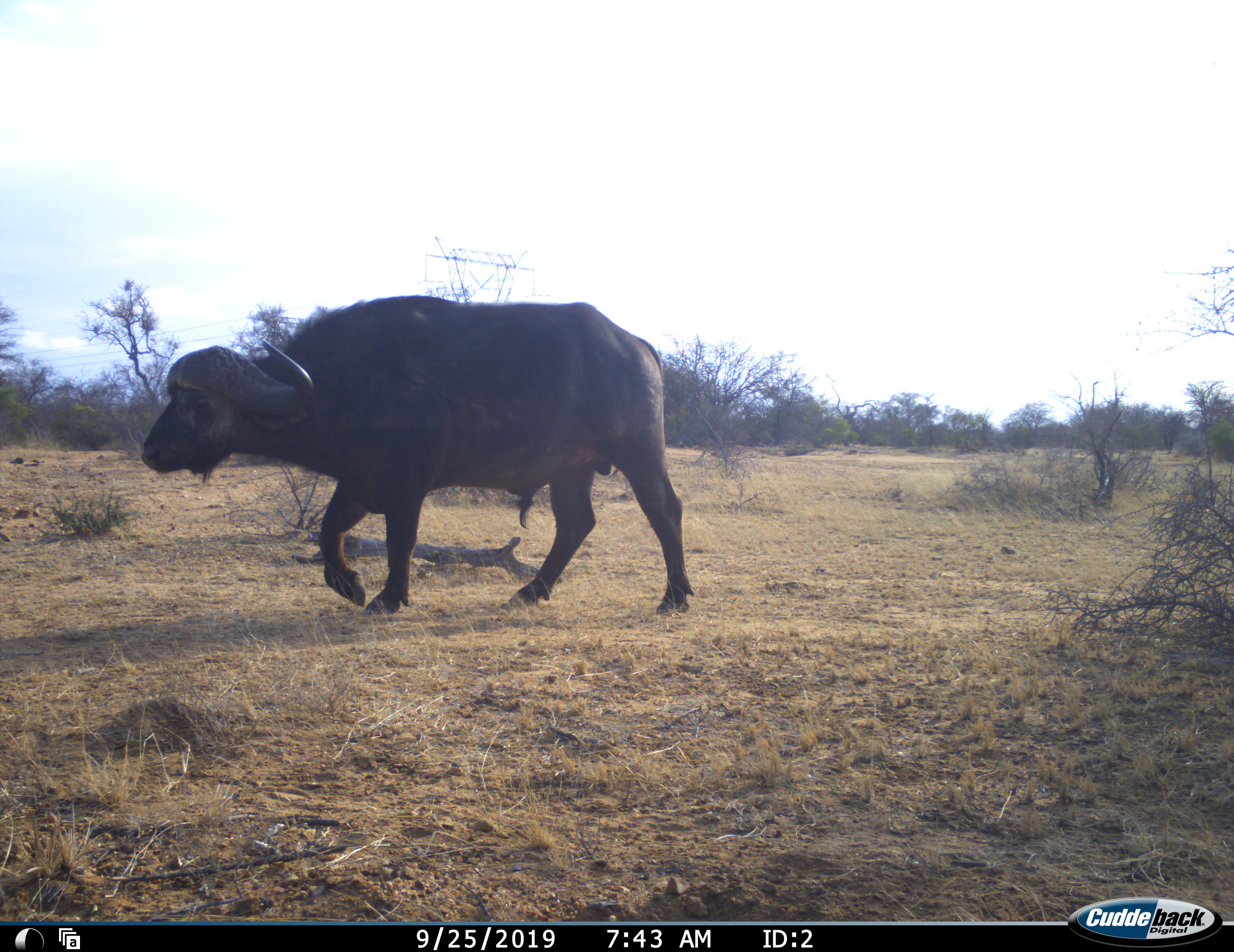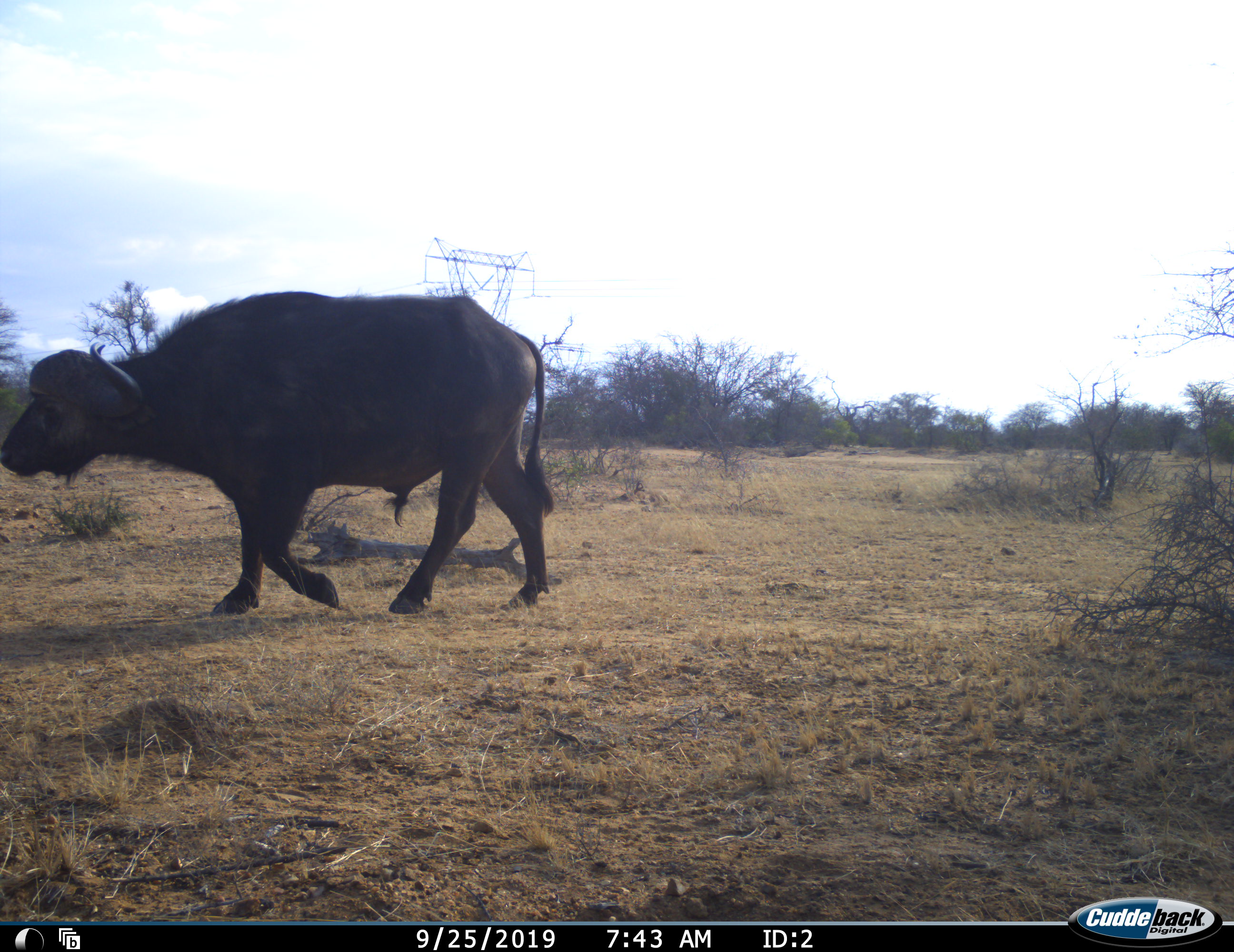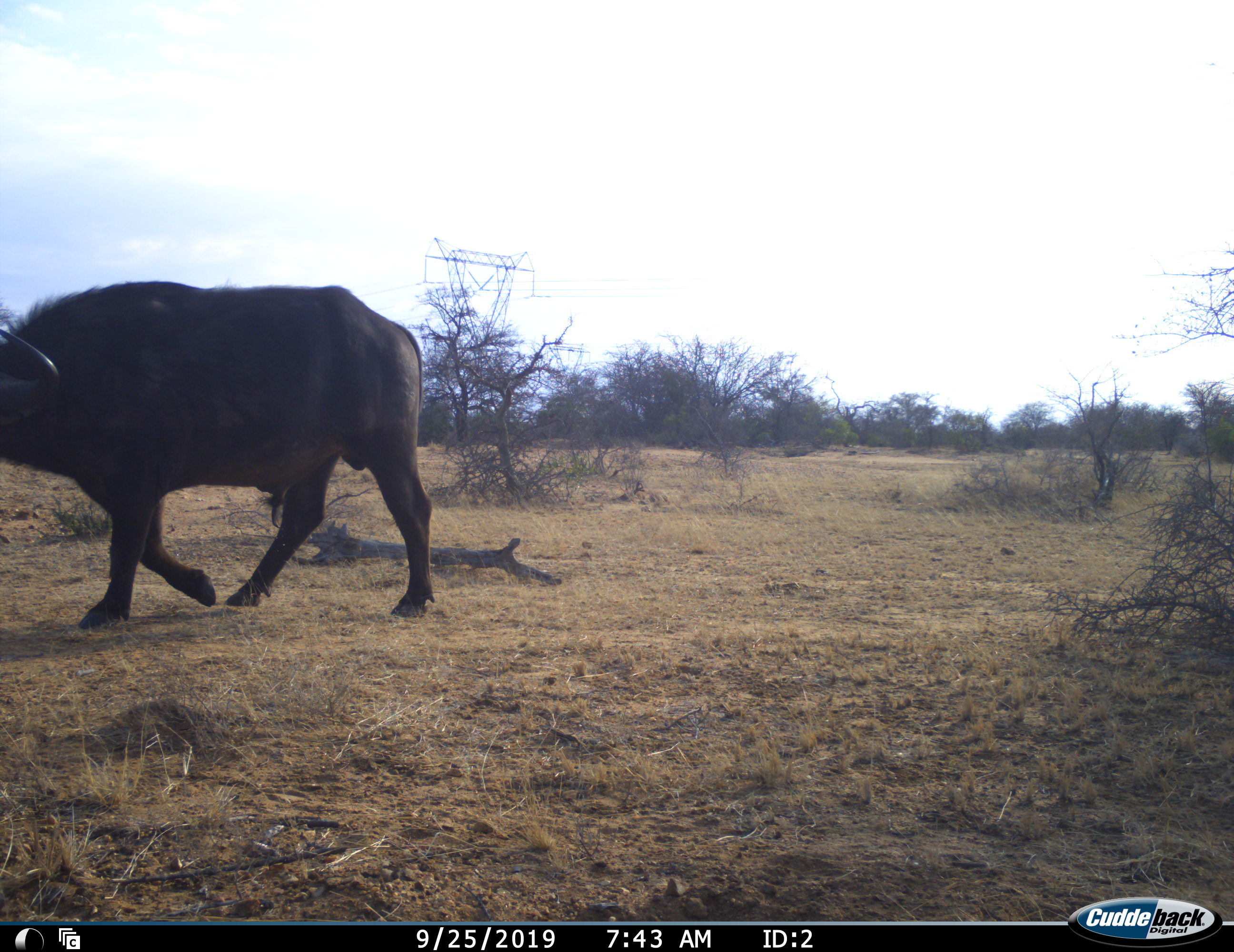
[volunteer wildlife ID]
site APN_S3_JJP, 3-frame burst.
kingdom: Animalia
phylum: Chordata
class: Mammalia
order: Artiodactyla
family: Bovidae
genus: Syncerus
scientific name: Syncerus caffer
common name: african buffalo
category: buffalo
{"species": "buffalo (african buffalo) (Syncerus caffer)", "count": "1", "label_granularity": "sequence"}